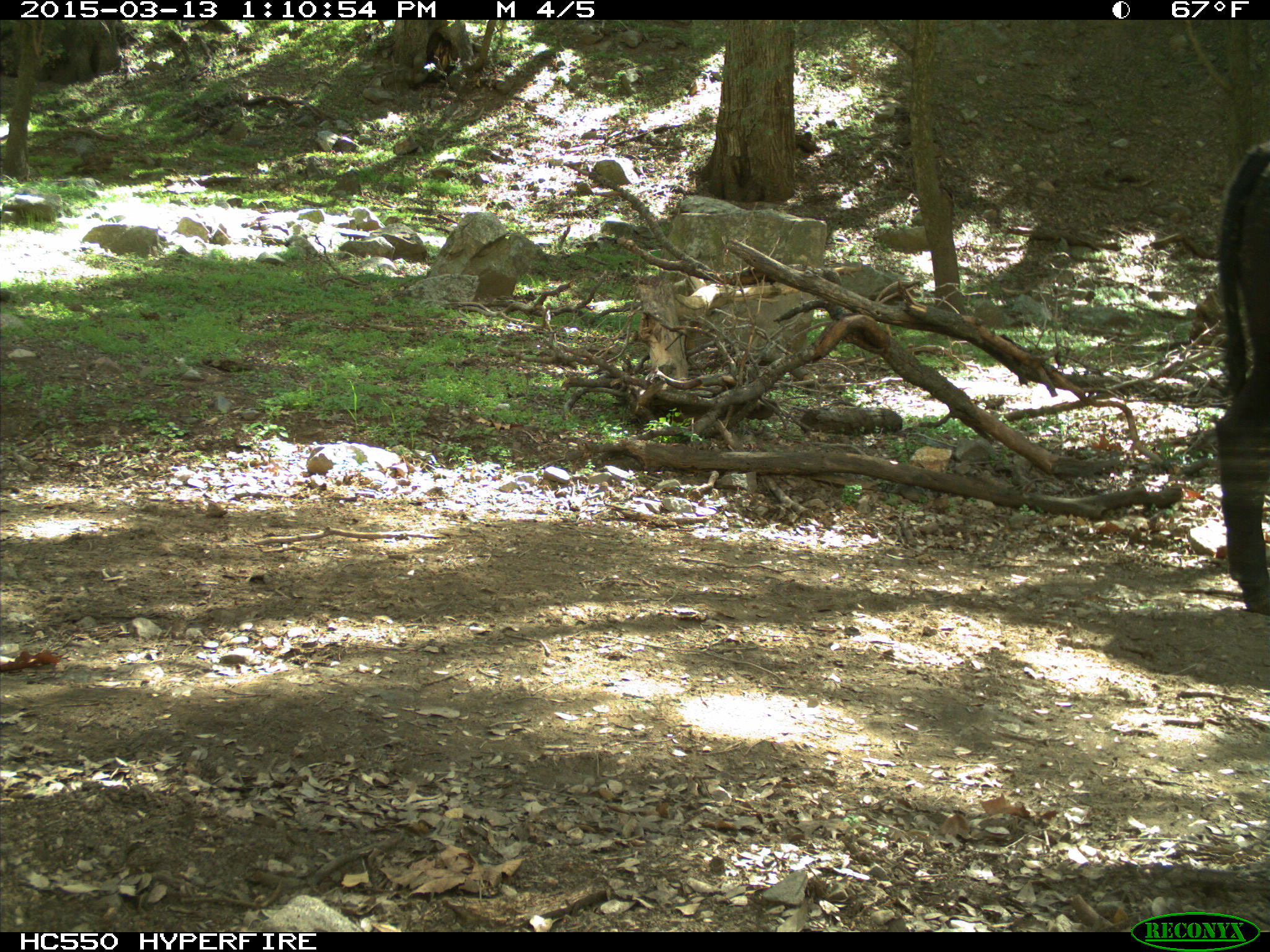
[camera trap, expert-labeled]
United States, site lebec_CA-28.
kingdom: Animalia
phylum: Chordata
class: Mammalia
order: Artiodactyla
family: Bovidae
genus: Bos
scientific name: Bos taurus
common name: domestic cow